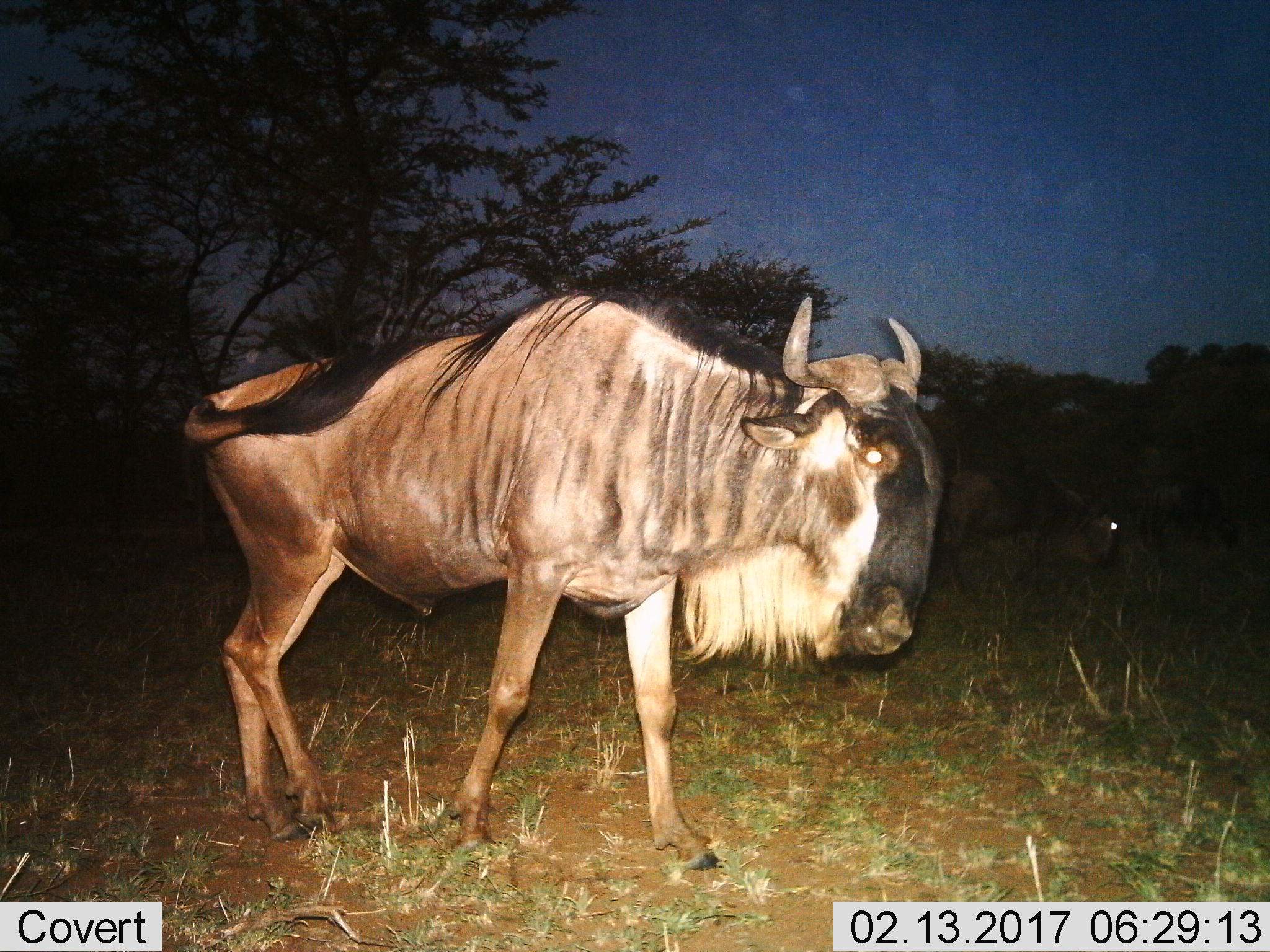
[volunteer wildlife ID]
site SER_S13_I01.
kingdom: Animalia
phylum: Chordata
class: Mammalia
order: Artiodactyla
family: Bovidae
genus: Connochaetes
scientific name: Connochaetes taurinus taurinus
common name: blue wildebeest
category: wildebeestblue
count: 1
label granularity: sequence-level